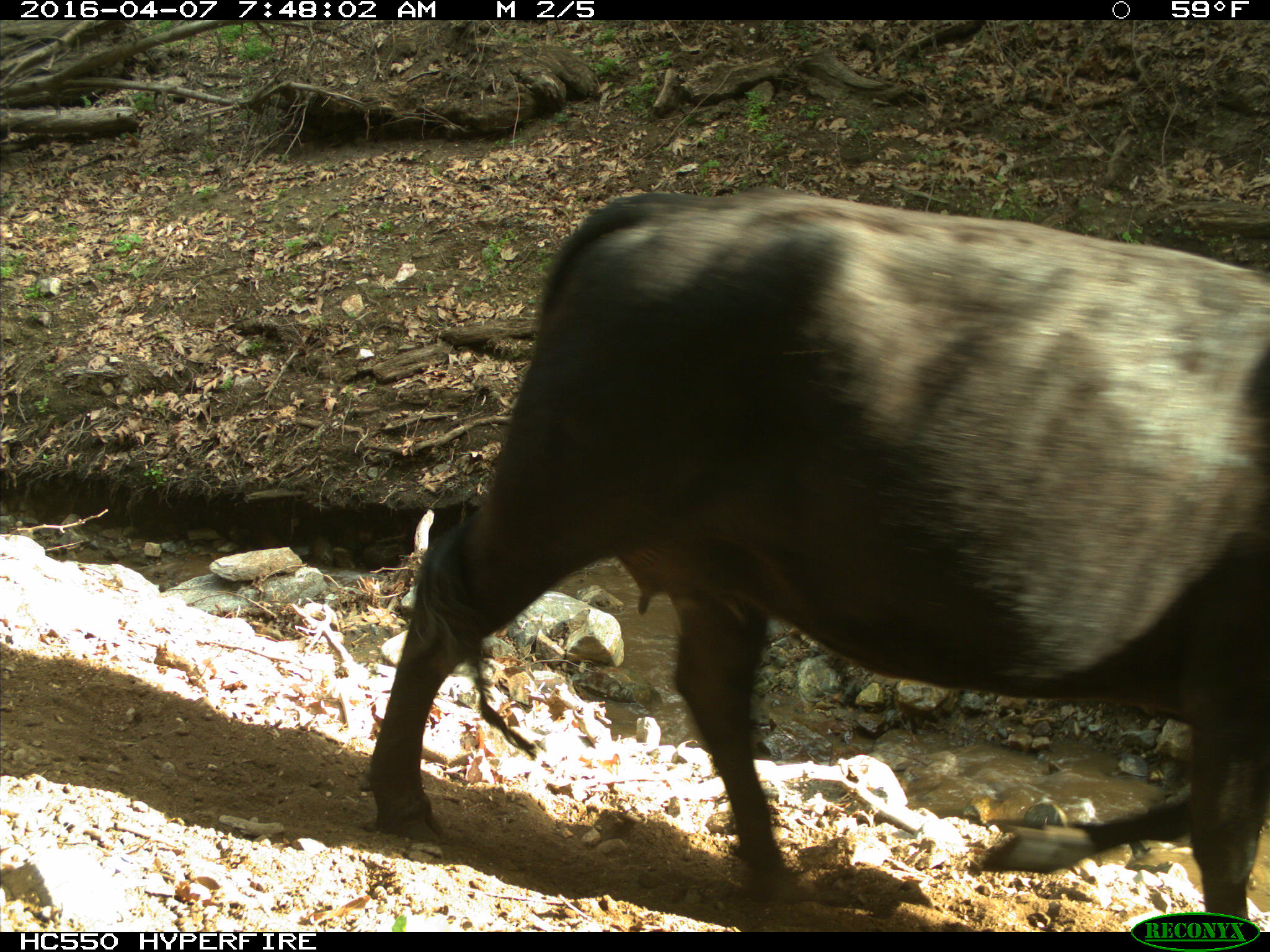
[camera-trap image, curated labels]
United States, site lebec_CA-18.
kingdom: Animalia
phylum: Chordata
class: Mammalia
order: Artiodactyla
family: Bovidae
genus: Bos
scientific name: Bos taurus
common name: domestic cow